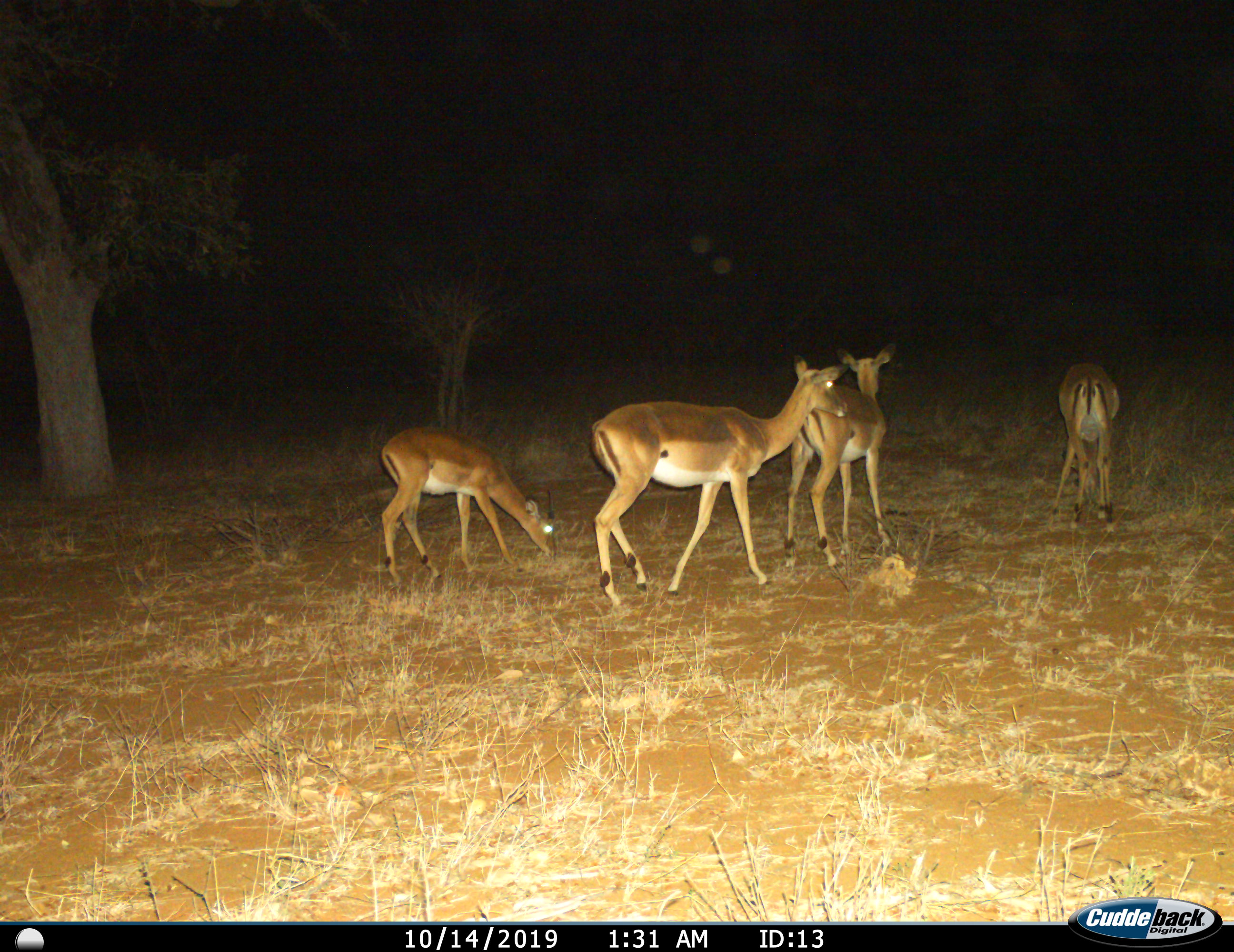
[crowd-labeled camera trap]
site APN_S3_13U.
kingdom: Animalia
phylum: Chordata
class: Mammalia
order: Artiodactyla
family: Bovidae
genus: Aepyceros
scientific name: Aepyceros melampus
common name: impala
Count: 4.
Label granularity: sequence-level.